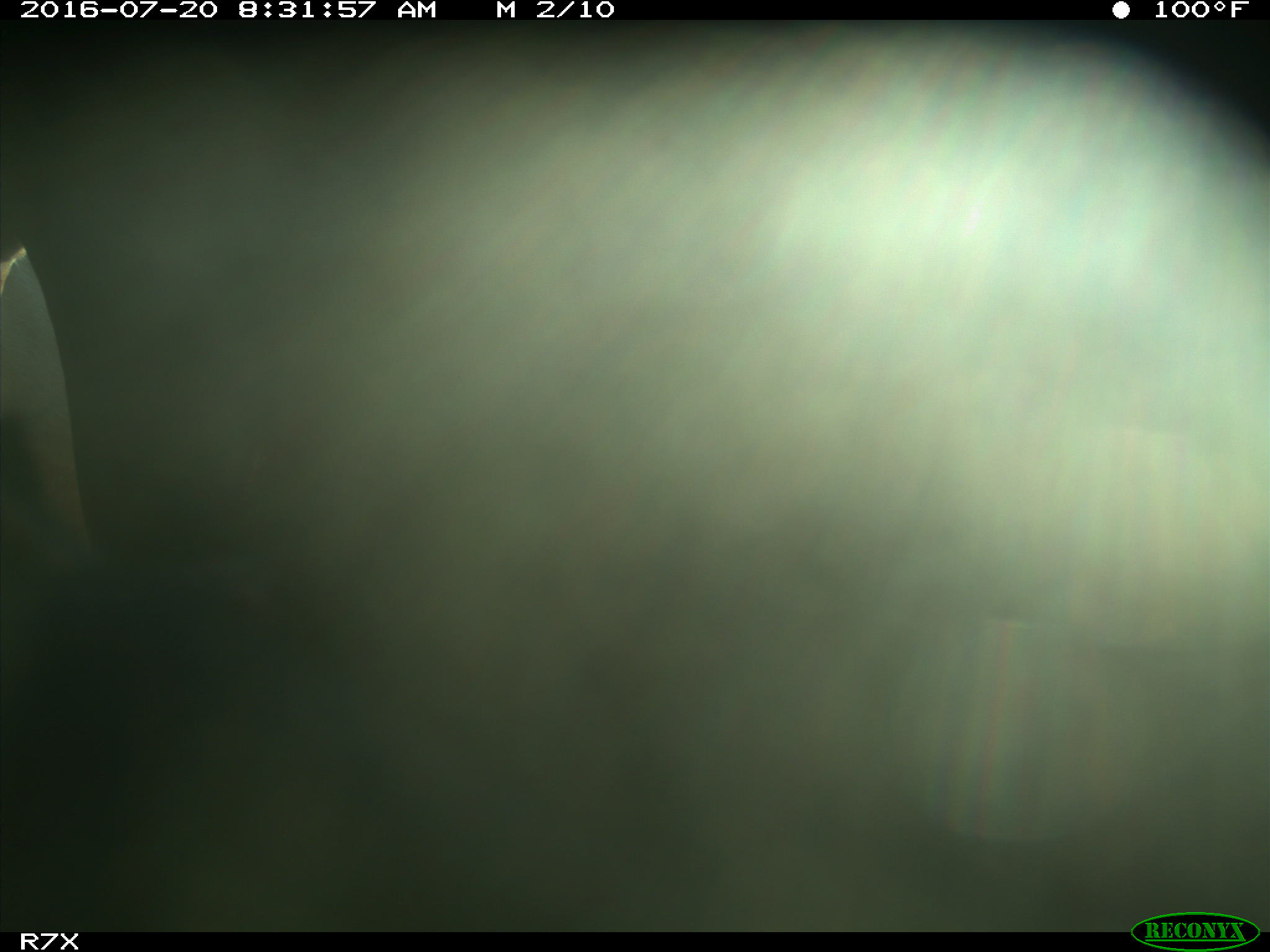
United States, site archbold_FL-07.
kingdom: Animalia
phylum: Chordata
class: Mammalia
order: Artiodactyla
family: Bovidae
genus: Bos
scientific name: Bos taurus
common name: domestic cow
Bos taurus (domestic cow).